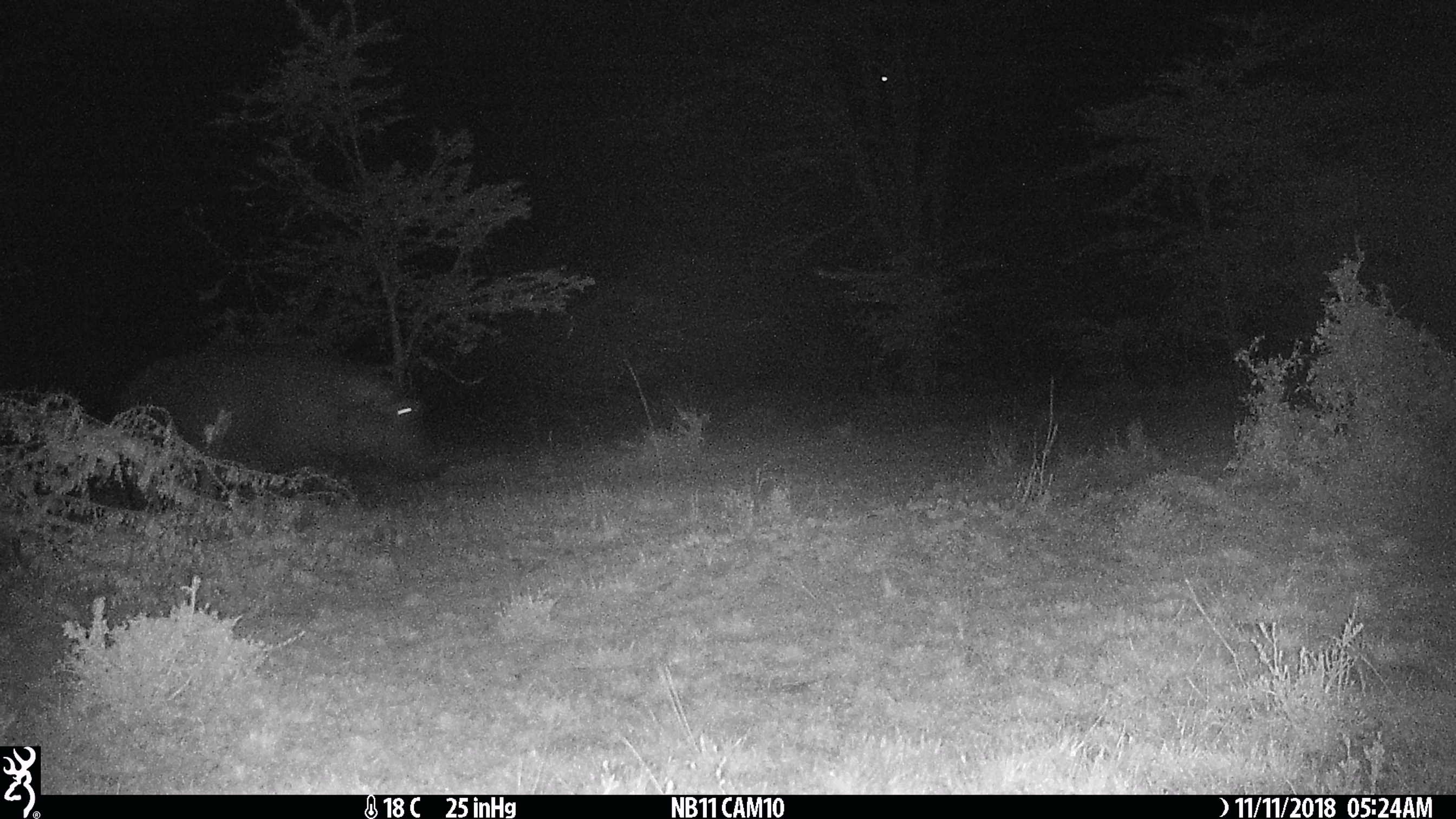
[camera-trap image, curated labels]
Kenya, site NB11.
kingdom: Animalia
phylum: Chordata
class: Mammalia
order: Artiodactyla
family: Hippopotamidae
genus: Hippopotamus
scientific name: Hippopotamus amphibius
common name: hippopotamus